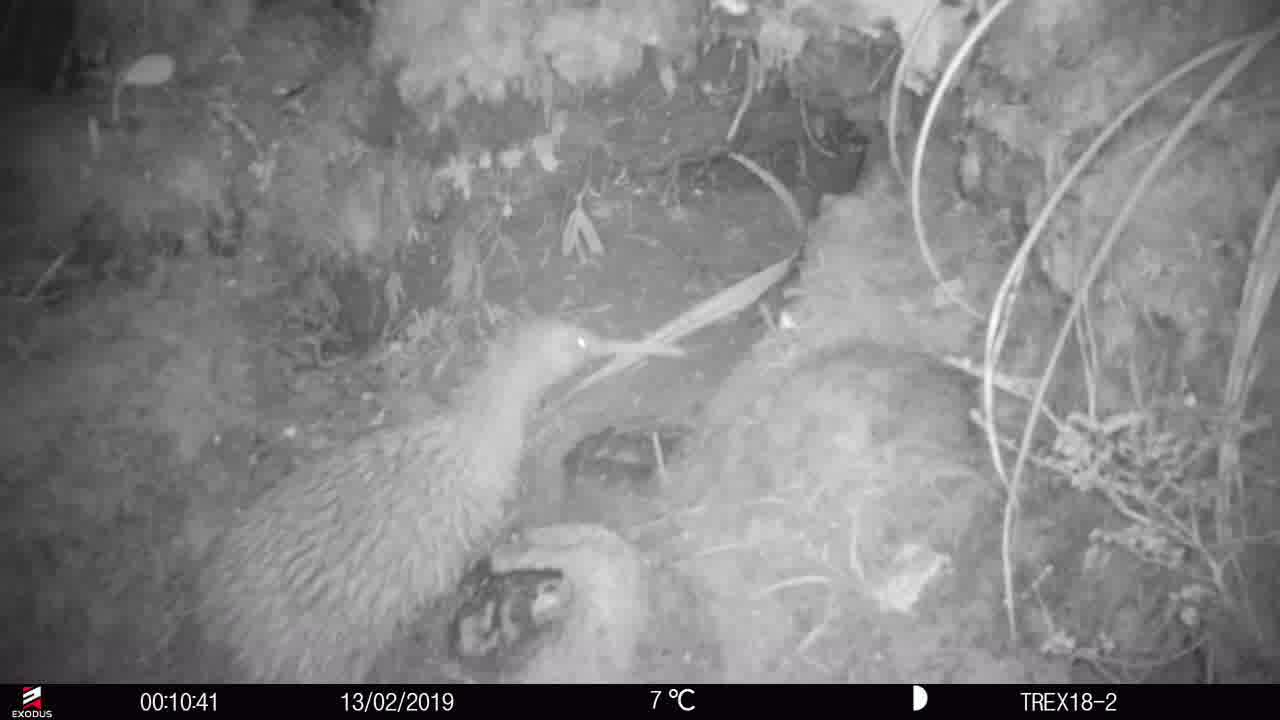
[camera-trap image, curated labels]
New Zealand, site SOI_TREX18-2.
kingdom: Animalia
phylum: Chordata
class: Aves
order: Apterygiformes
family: Apterygidae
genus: Apteryx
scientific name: Apteryx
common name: kiwi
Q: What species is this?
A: Kiwi (Apteryx).